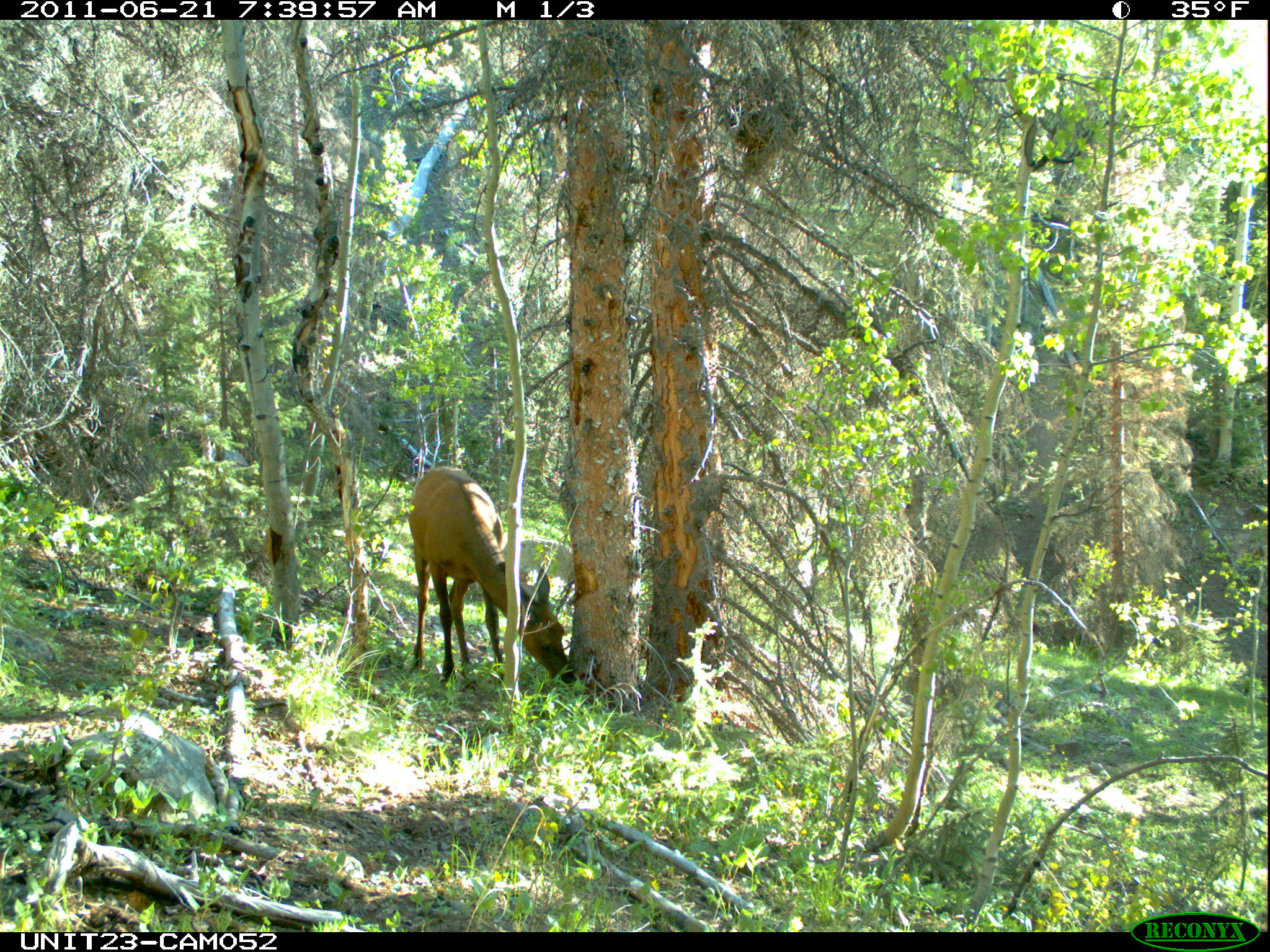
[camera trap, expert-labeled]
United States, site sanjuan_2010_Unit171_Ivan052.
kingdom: Animalia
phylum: Chordata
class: Mammalia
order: Artiodactyla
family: Cervidae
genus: Cervus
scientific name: Cervus elaphus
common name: red deer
Cervus elaphus (red deer).